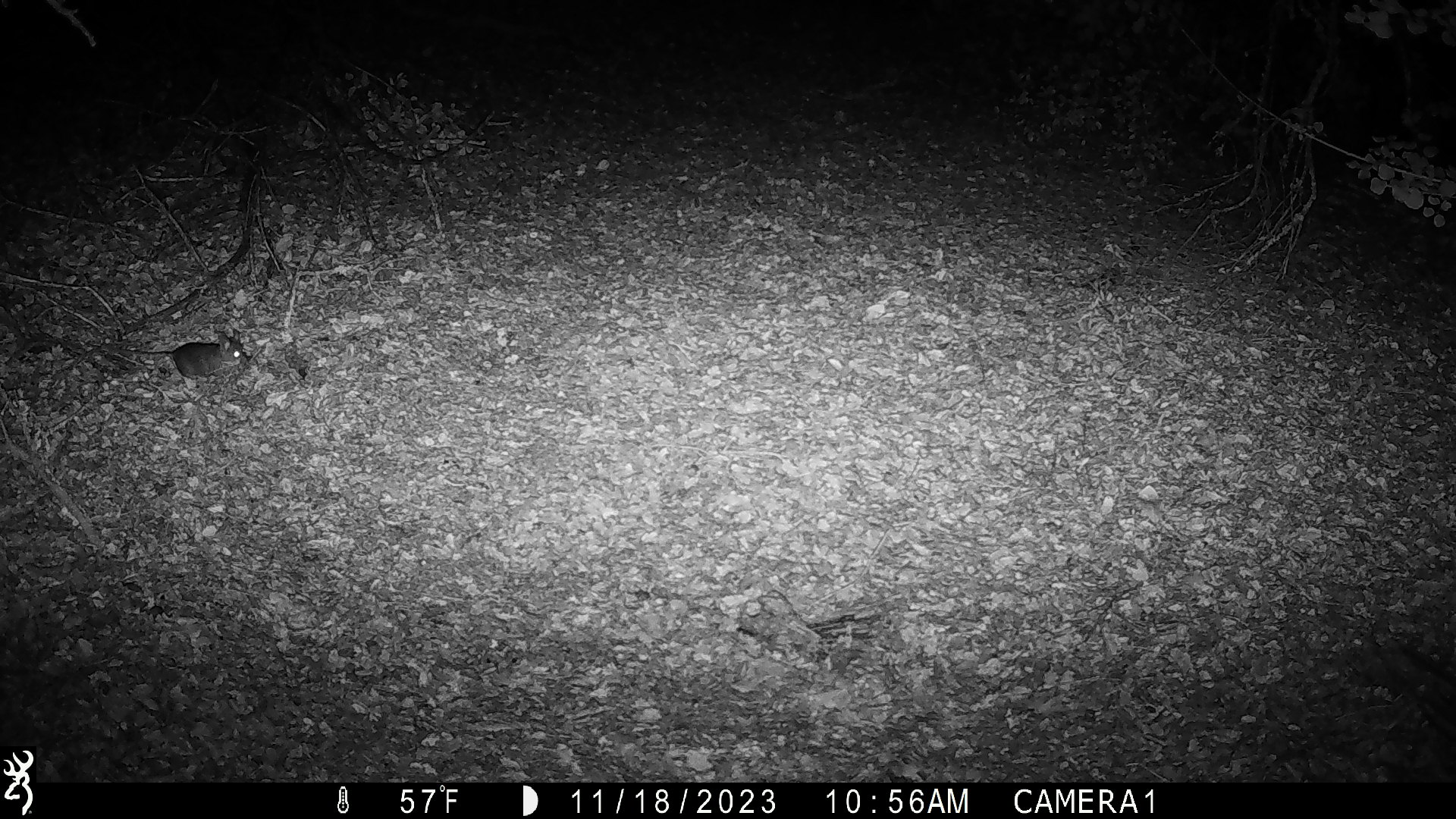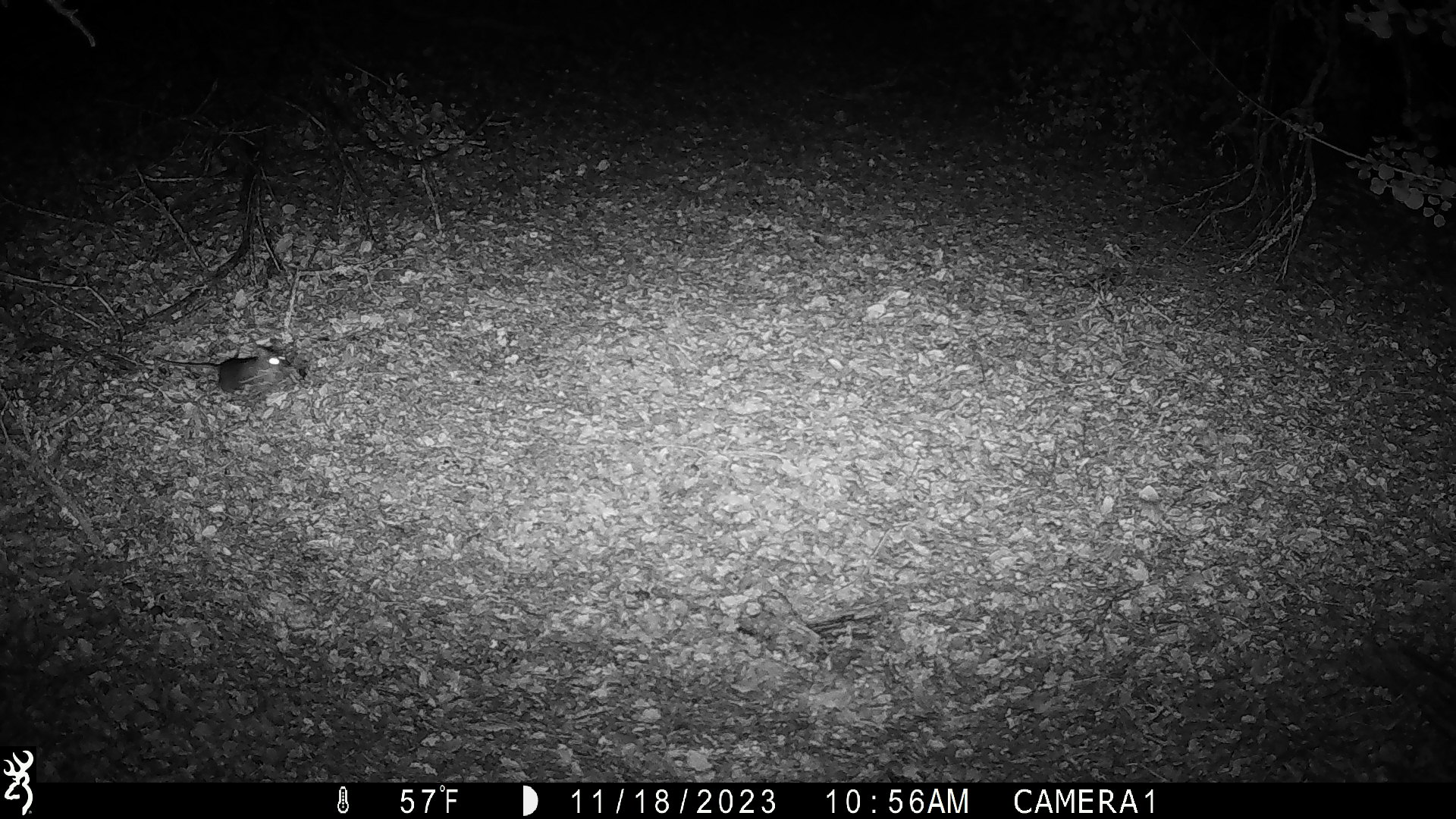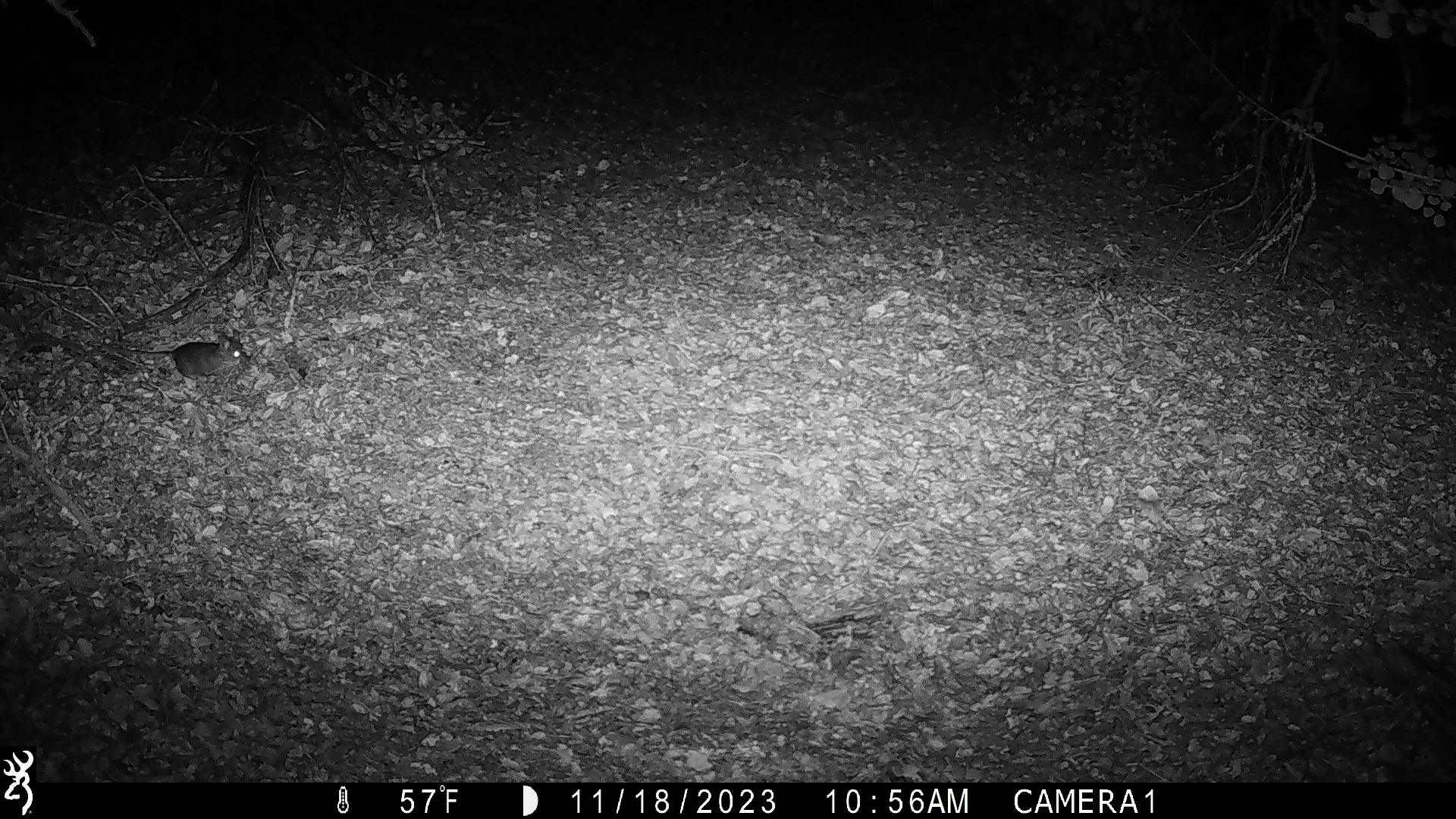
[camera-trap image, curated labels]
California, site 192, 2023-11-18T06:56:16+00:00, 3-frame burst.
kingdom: Animalia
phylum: Chordata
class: Mammalia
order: Rodentia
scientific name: Rodentia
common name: mouse or rat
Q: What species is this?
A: Mouse or rat (Rodentia).